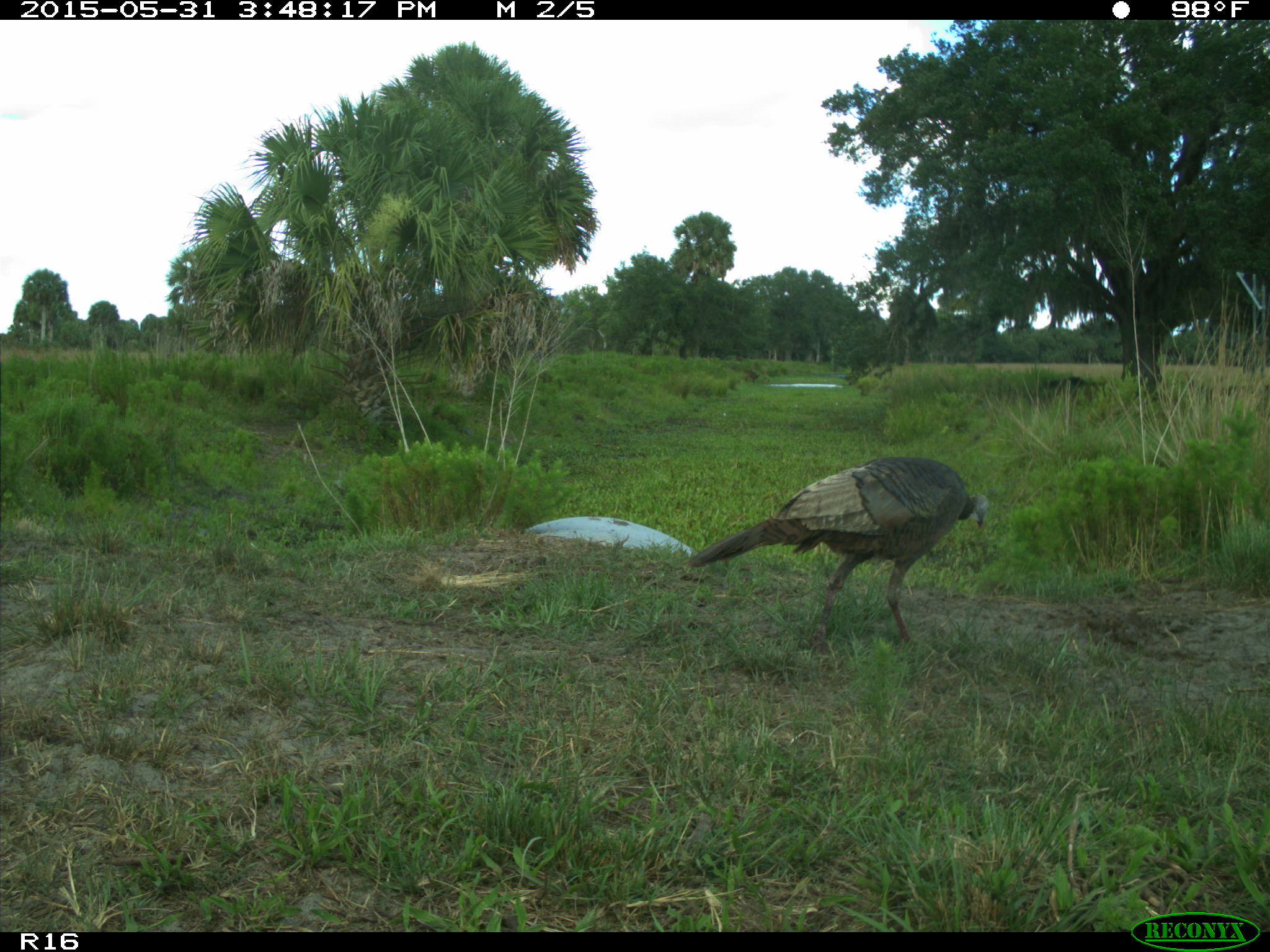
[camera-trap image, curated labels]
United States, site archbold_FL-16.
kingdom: Animalia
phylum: Chordata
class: Mammalia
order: Artiodactyla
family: Bovidae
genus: Bos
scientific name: Bos taurus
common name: domestic cow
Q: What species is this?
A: Bos taurus (domestic cow).